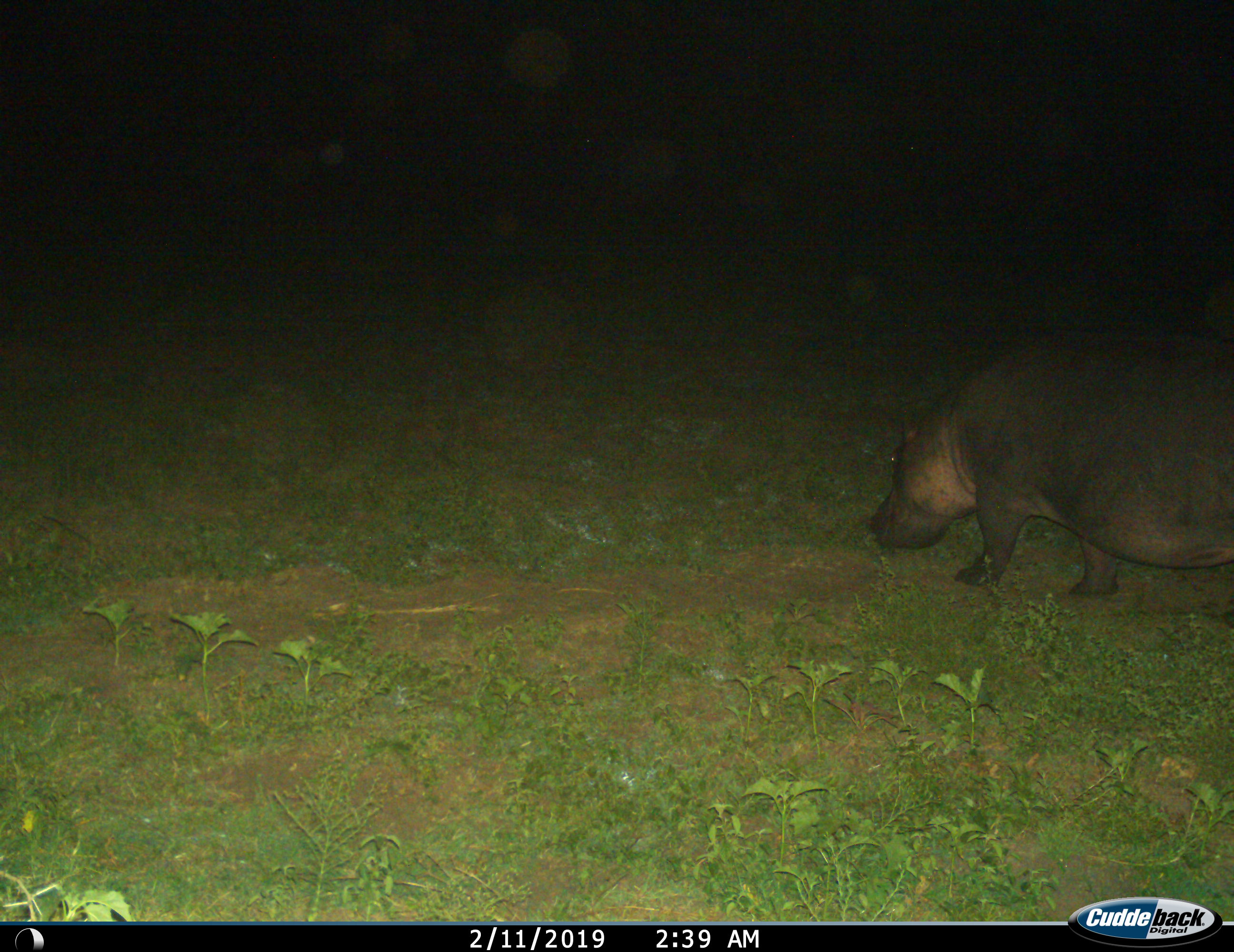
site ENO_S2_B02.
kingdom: Animalia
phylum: Chordata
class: Mammalia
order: Artiodactyla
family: Hippopotamidae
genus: Hippopotamus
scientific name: Hippopotamus amphibius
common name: hippopotamus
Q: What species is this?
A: Hippopotamus (Hippopotamus amphibius).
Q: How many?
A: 1.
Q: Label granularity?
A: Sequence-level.